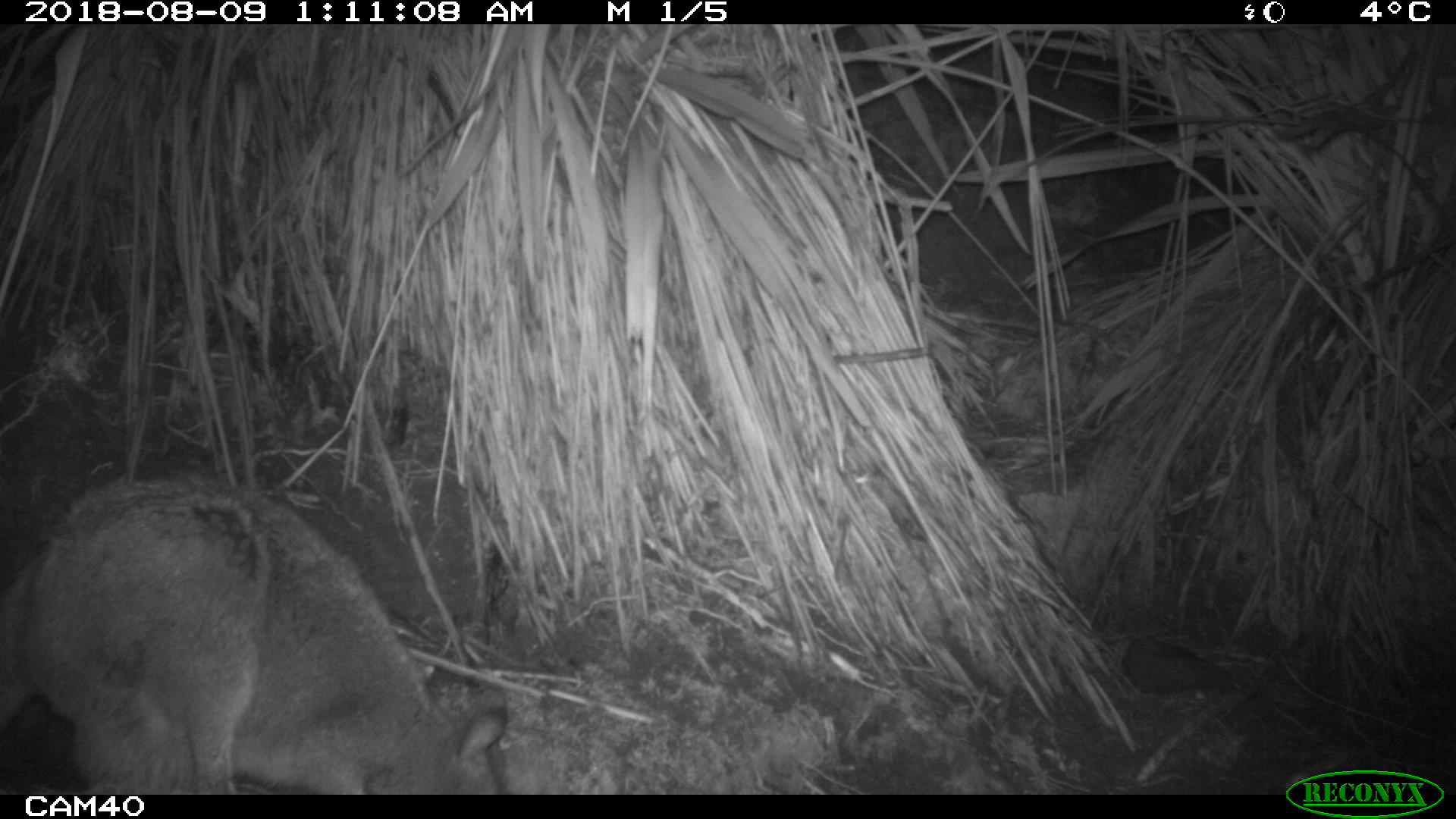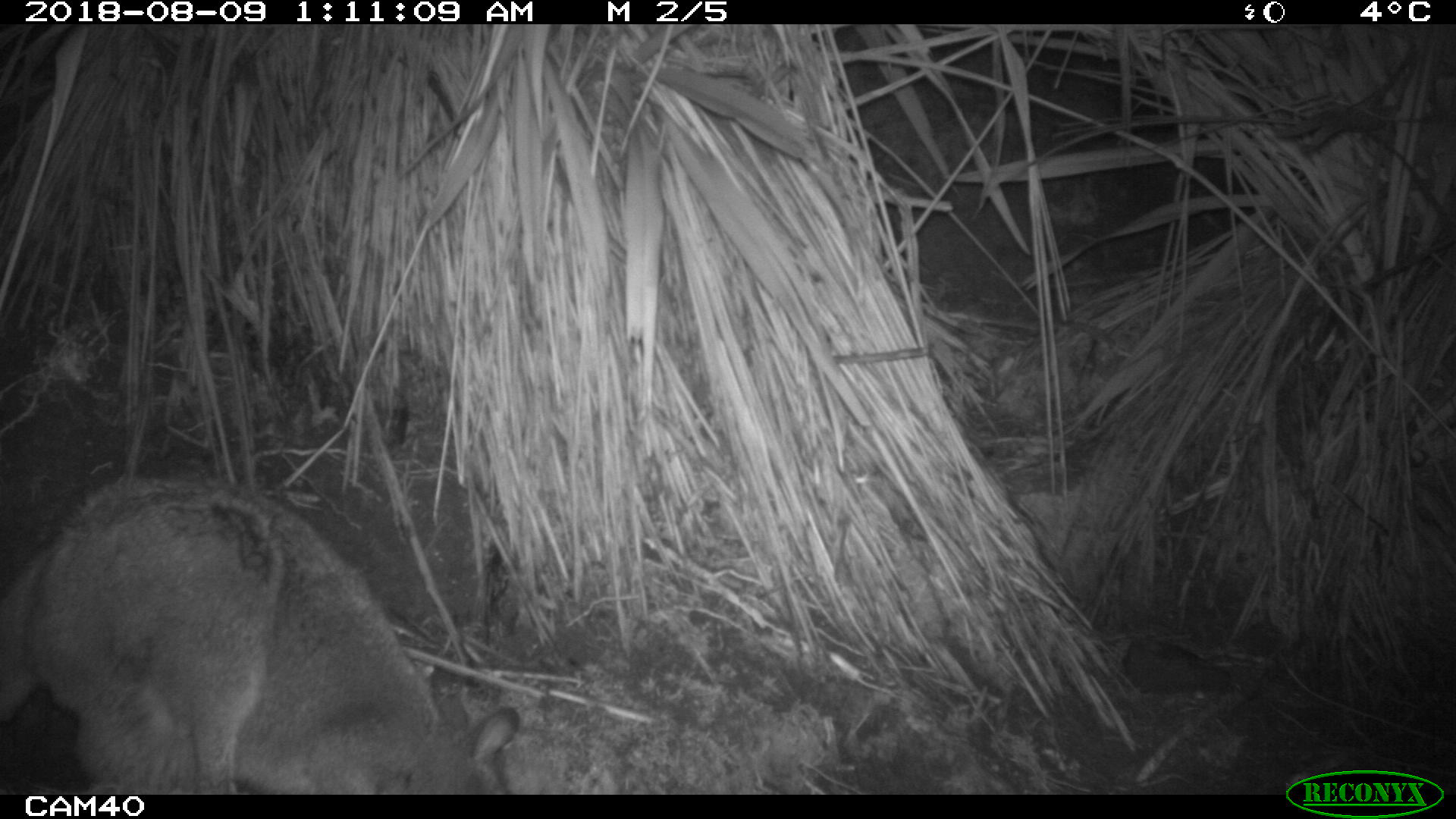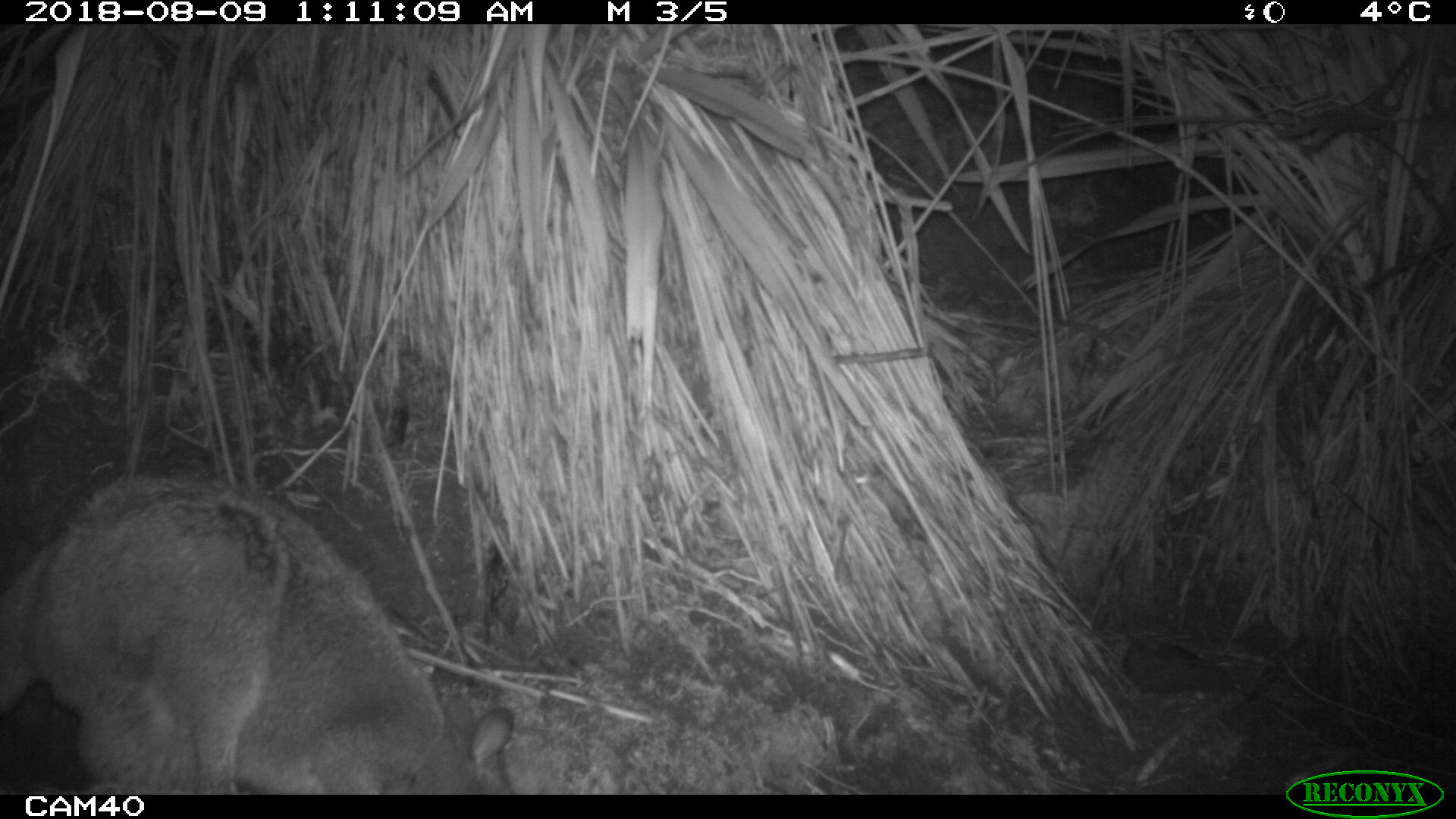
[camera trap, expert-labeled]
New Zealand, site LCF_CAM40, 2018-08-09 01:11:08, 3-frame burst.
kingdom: Animalia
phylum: Chordata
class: Mammalia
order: Diprotodontia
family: Macropodidae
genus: Notamacropus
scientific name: Notamacropus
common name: wallaby